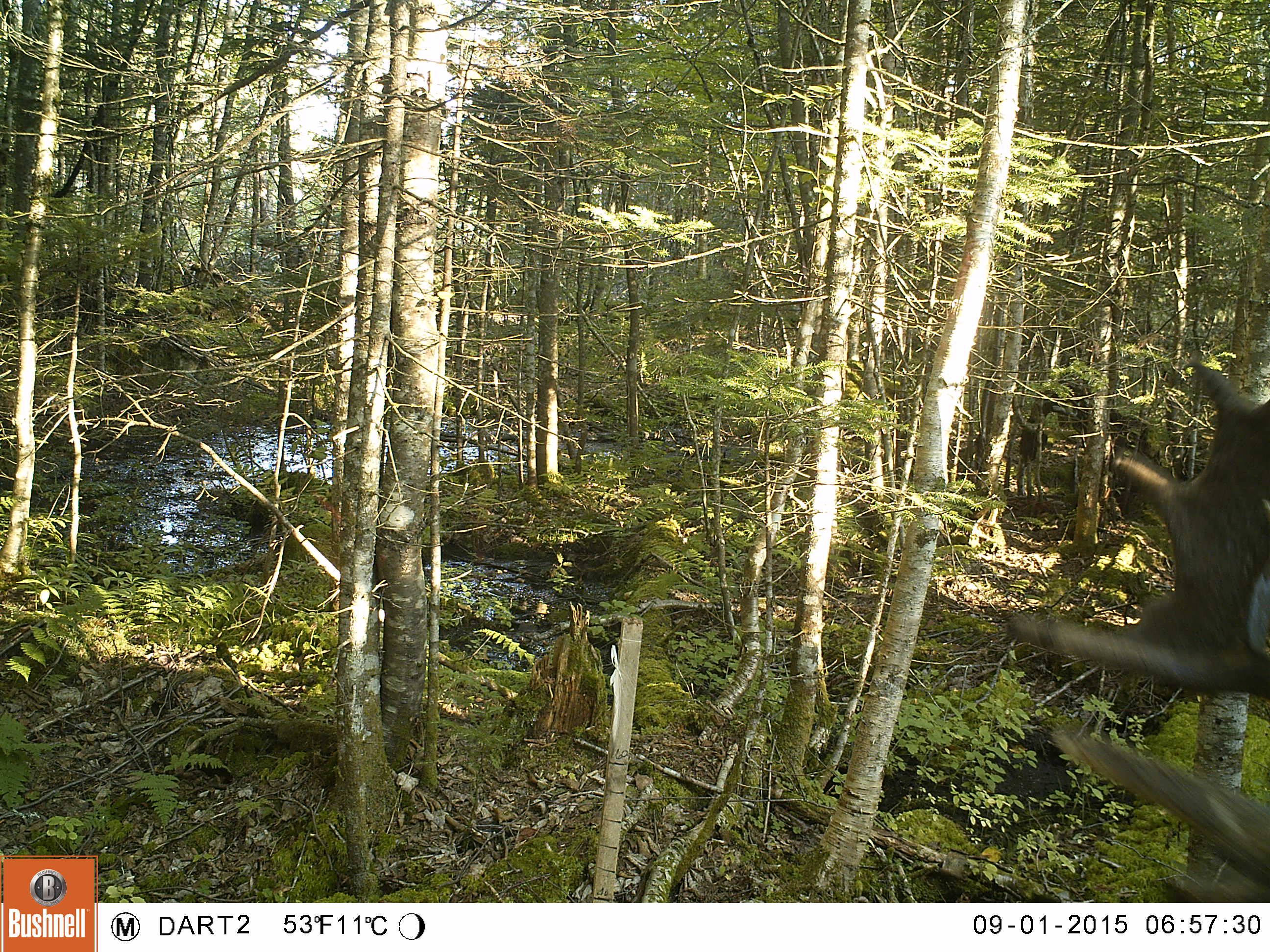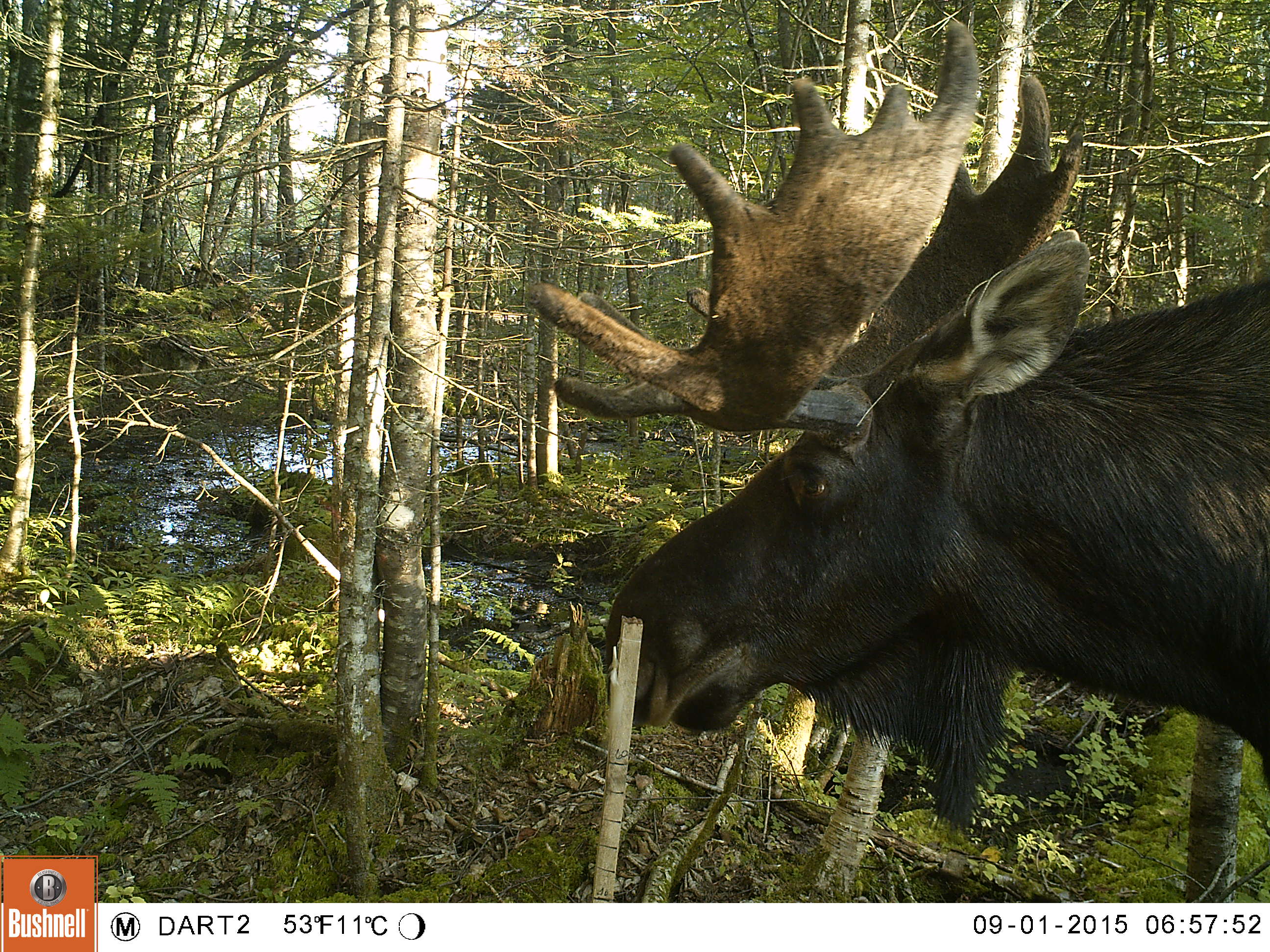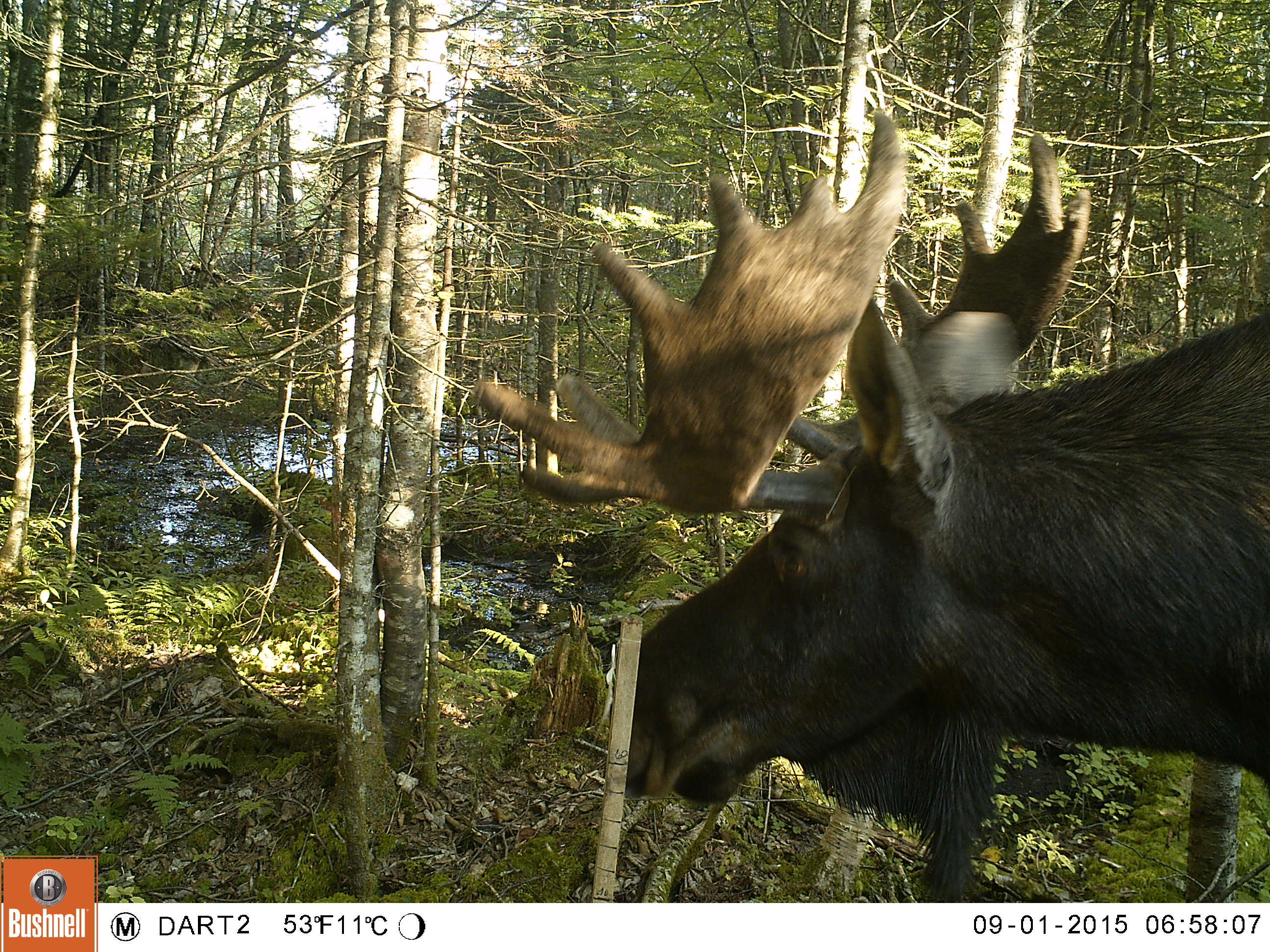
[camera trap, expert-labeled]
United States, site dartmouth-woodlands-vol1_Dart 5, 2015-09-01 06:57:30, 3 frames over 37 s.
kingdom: Animalia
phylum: Chordata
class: Mammalia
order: Artiodactyla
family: Cervidae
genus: Alces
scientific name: Alces alces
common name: moose